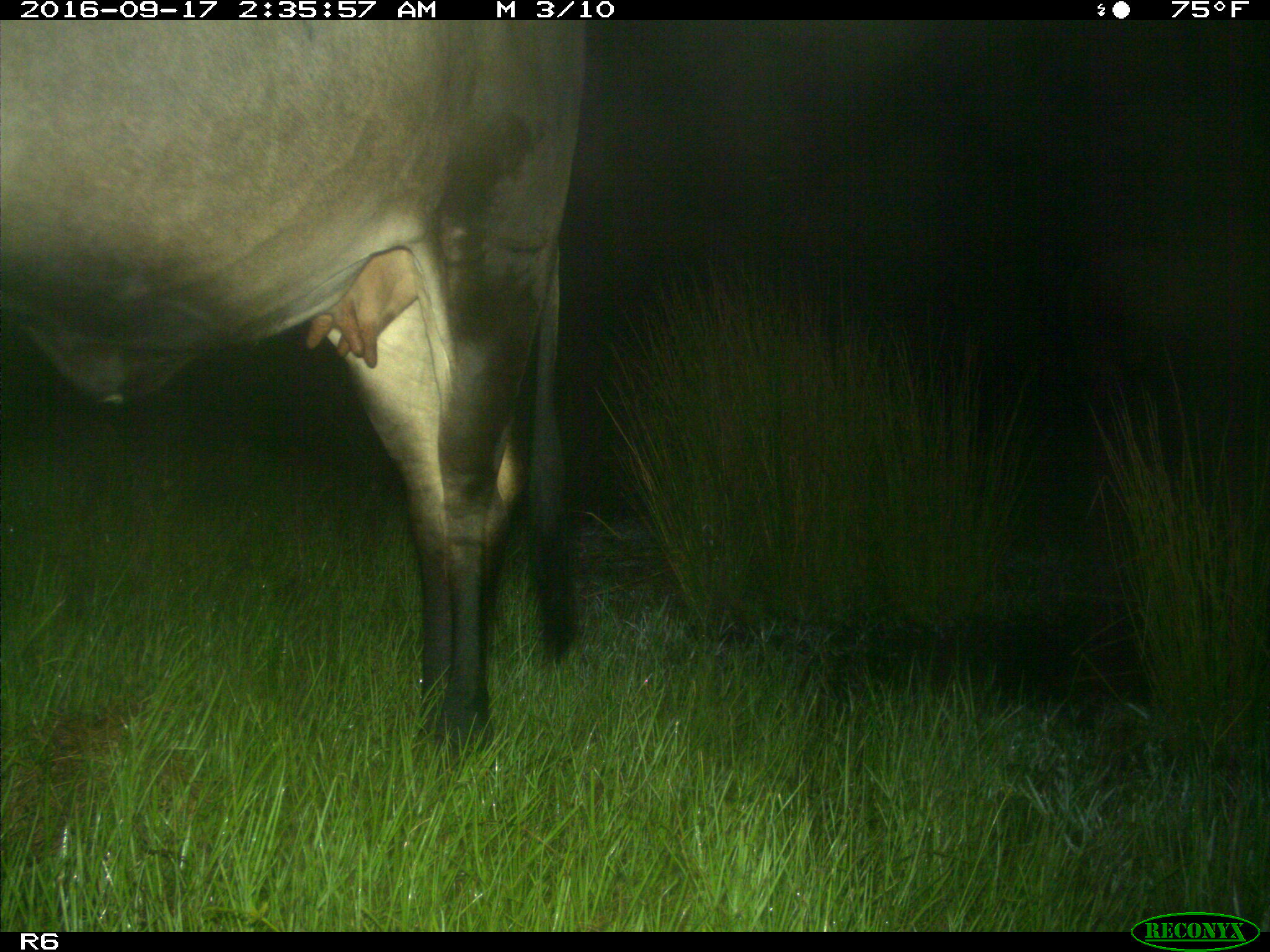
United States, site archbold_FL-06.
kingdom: Animalia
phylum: Chordata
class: Mammalia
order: Artiodactyla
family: Bovidae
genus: Bos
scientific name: Bos taurus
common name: domestic cow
Bos taurus (domestic cow).